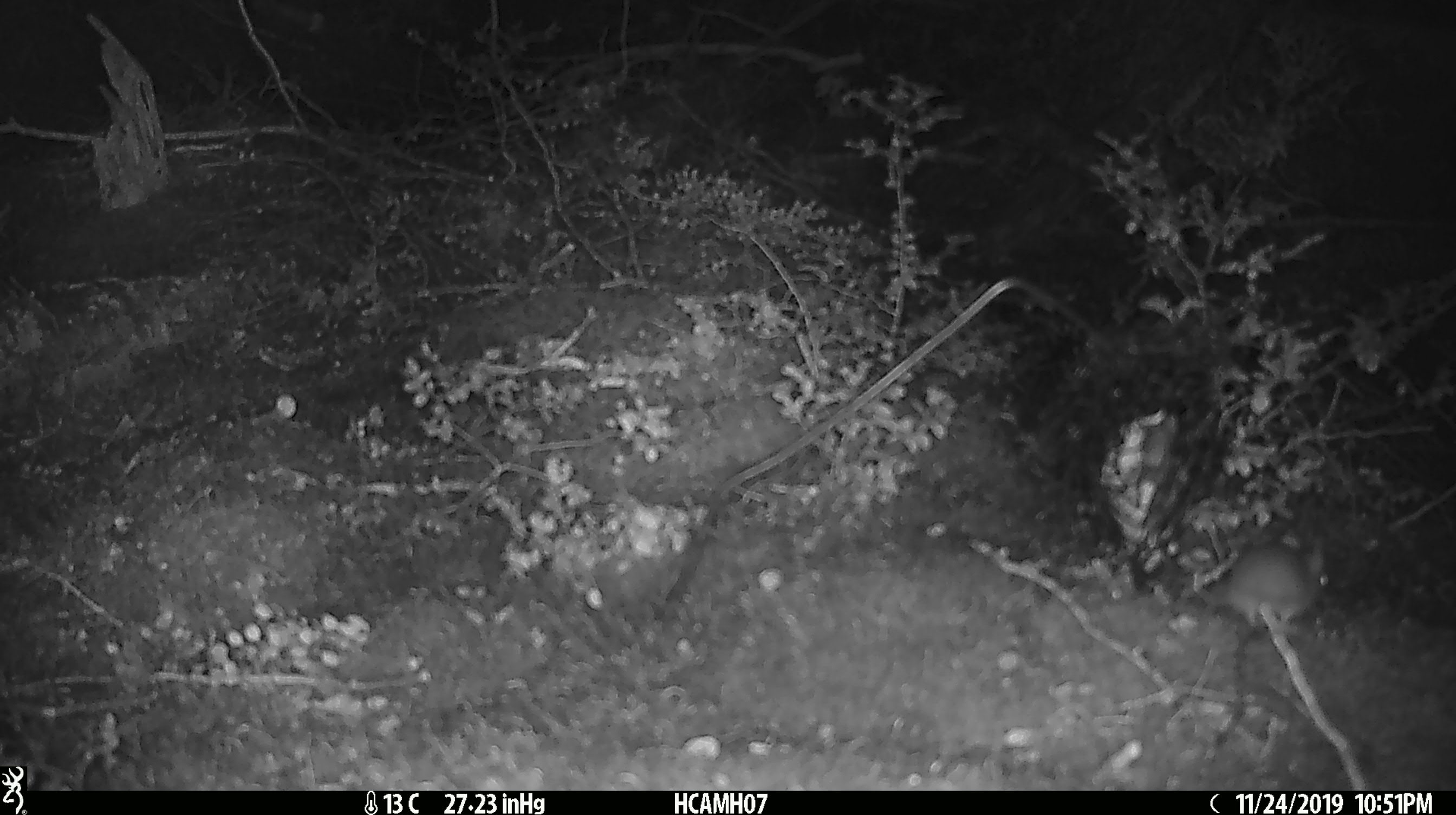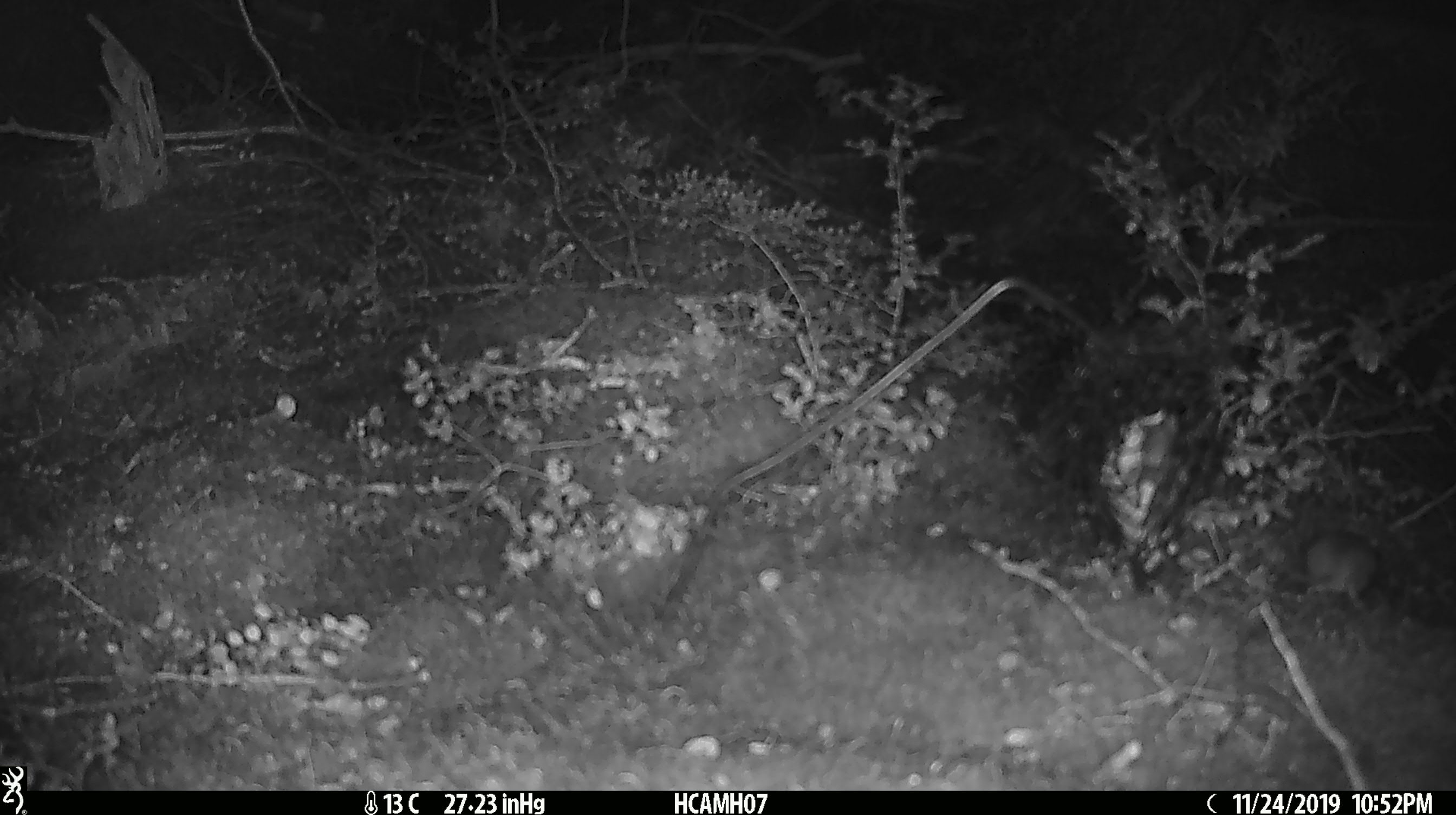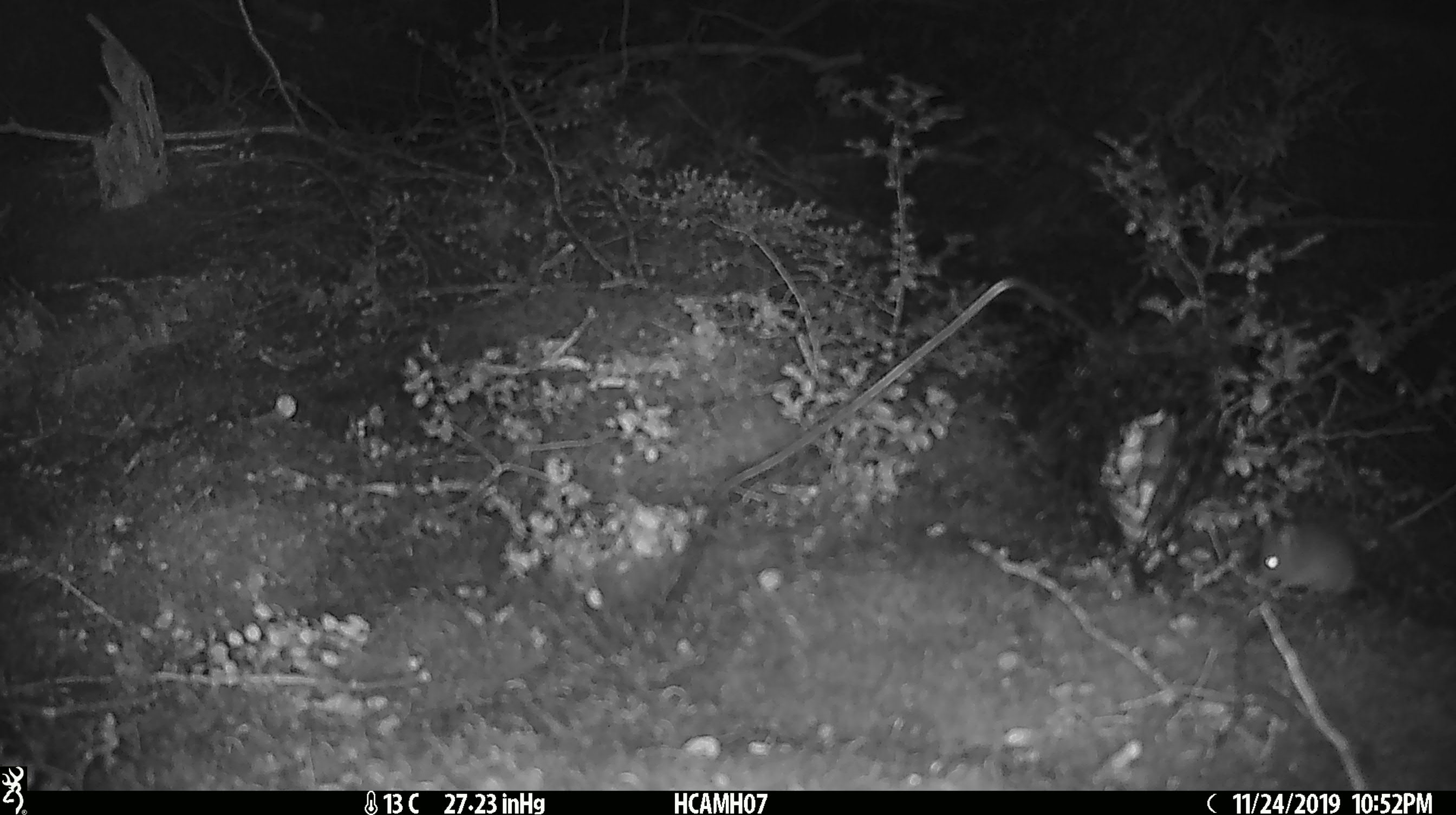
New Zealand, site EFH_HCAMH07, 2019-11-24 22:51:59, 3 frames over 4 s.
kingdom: Animalia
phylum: Chordata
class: Mammalia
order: Rodentia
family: Muridae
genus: Mus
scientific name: Mus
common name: mouse